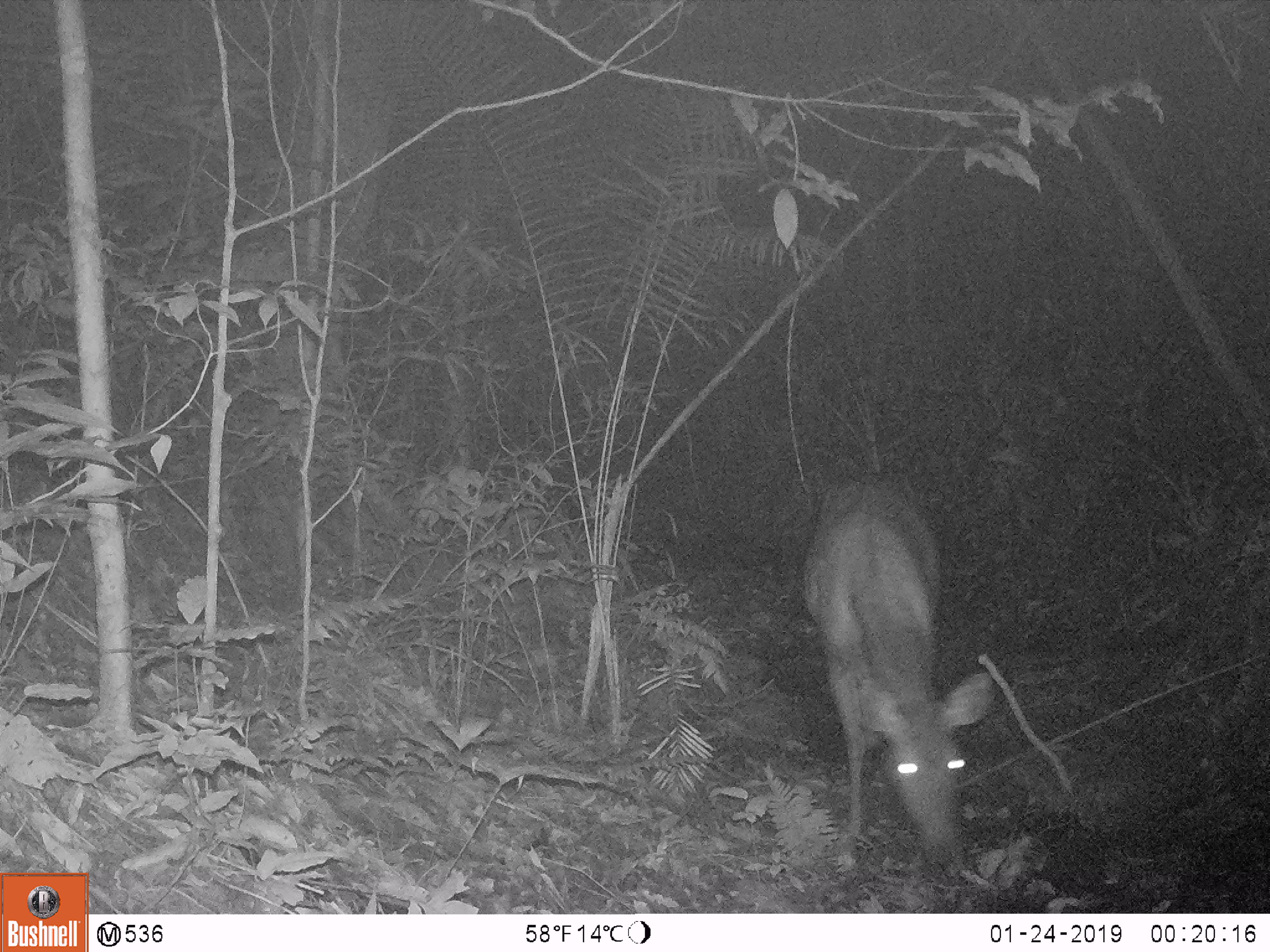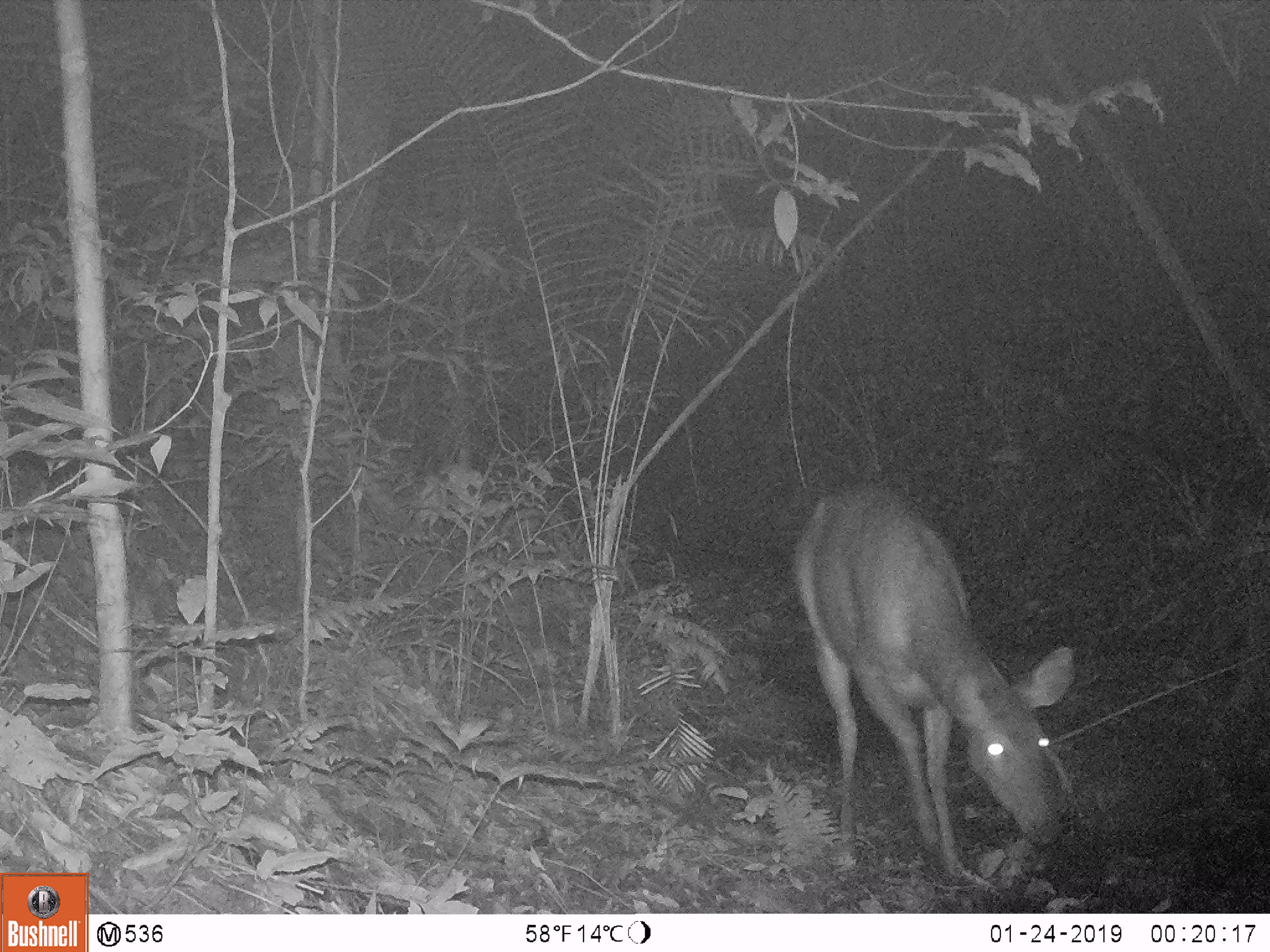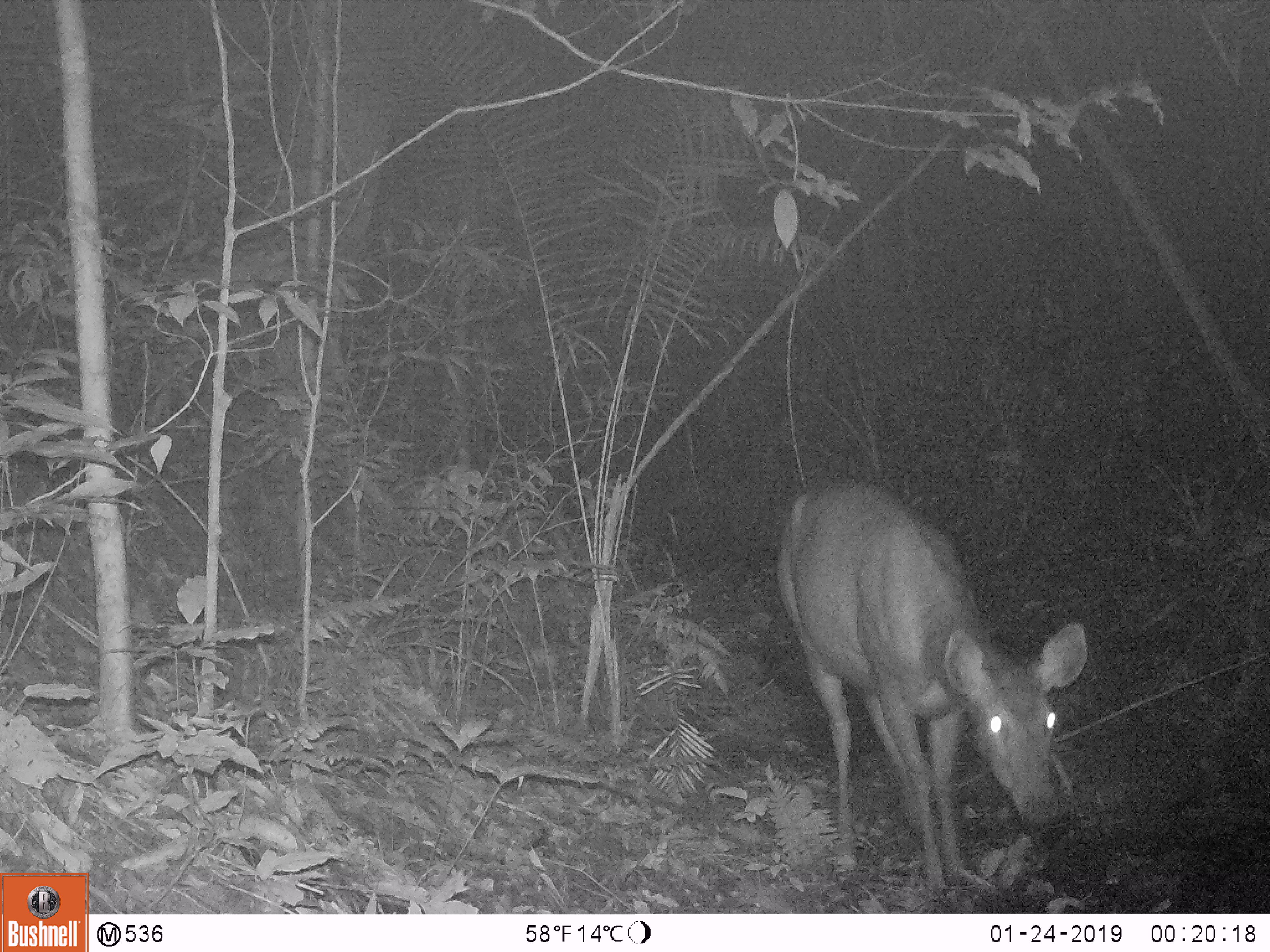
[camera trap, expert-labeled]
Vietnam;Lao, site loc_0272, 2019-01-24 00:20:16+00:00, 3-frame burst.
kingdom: Animalia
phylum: Chordata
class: Mammalia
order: Artiodactyla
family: Cervidae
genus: Rusa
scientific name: Rusa unicolor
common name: sambar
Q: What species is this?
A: Sambar (Rusa unicolor).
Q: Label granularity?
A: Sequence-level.